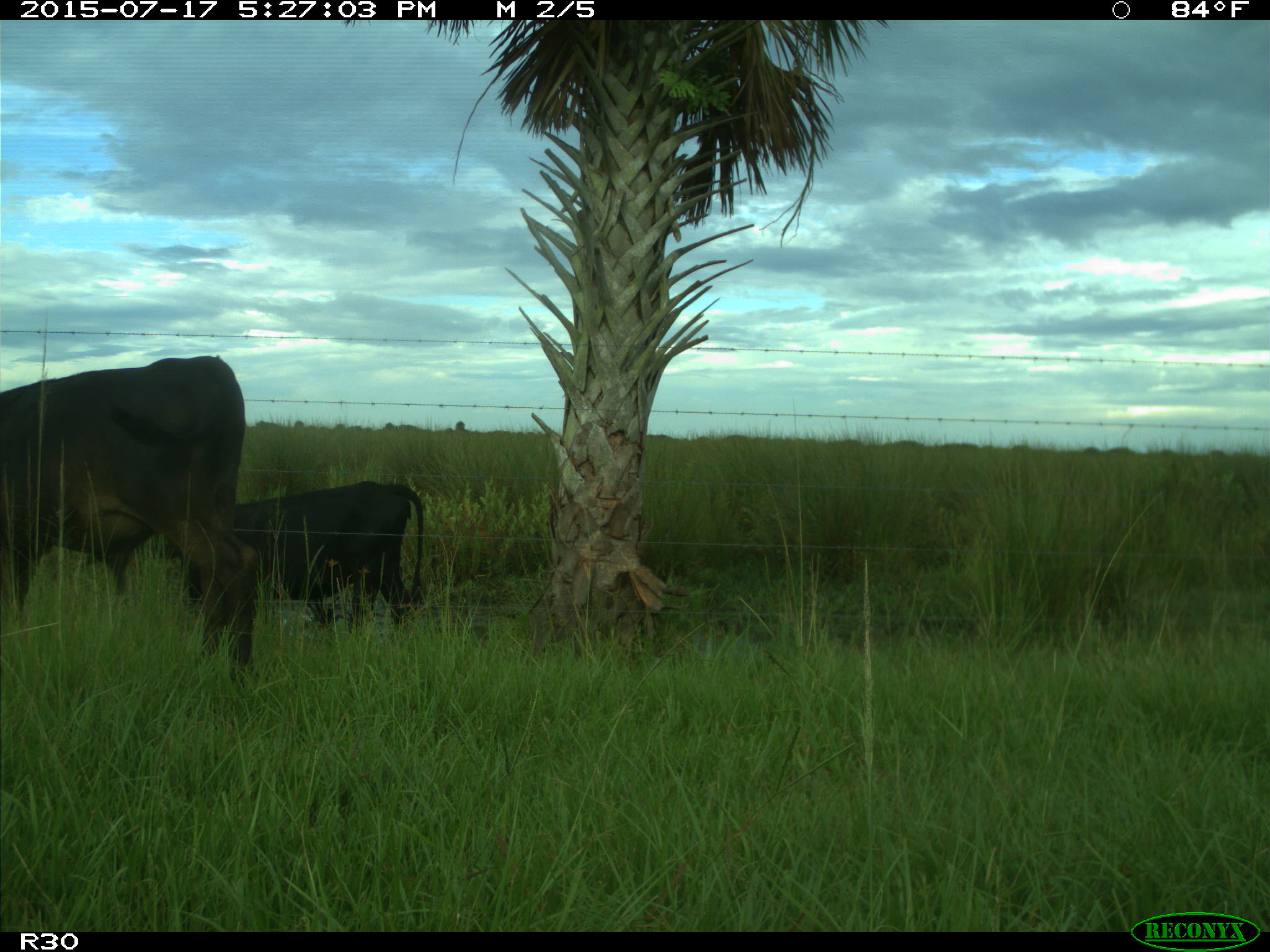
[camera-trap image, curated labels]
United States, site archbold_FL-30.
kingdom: Animalia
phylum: Chordata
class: Mammalia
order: Artiodactyla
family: Bovidae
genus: Bos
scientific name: Bos taurus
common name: domestic cow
Bos taurus (domestic cow).